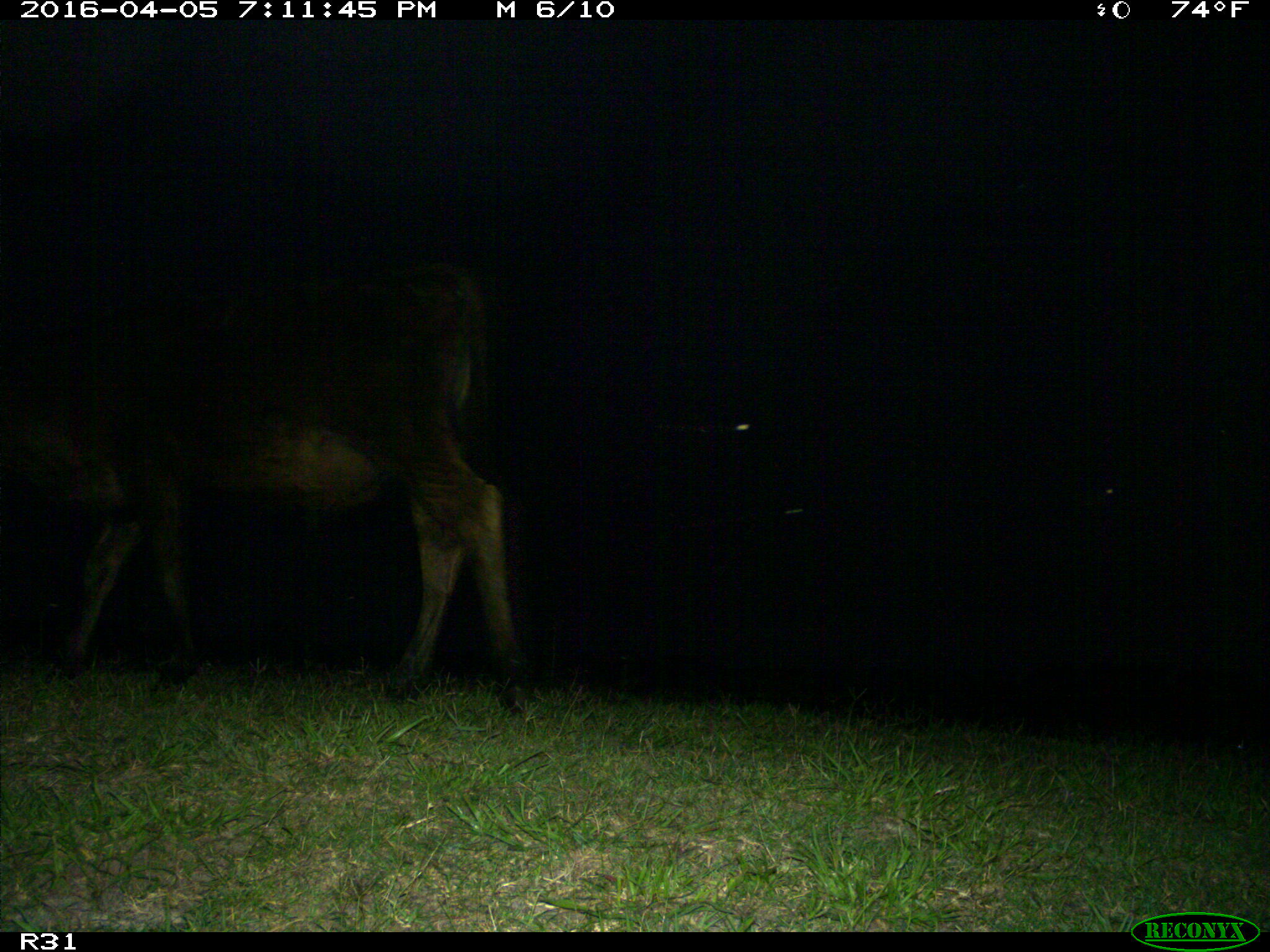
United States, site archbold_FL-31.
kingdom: Animalia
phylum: Chordata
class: Mammalia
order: Artiodactyla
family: Bovidae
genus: Bos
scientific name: Bos taurus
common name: domestic cow